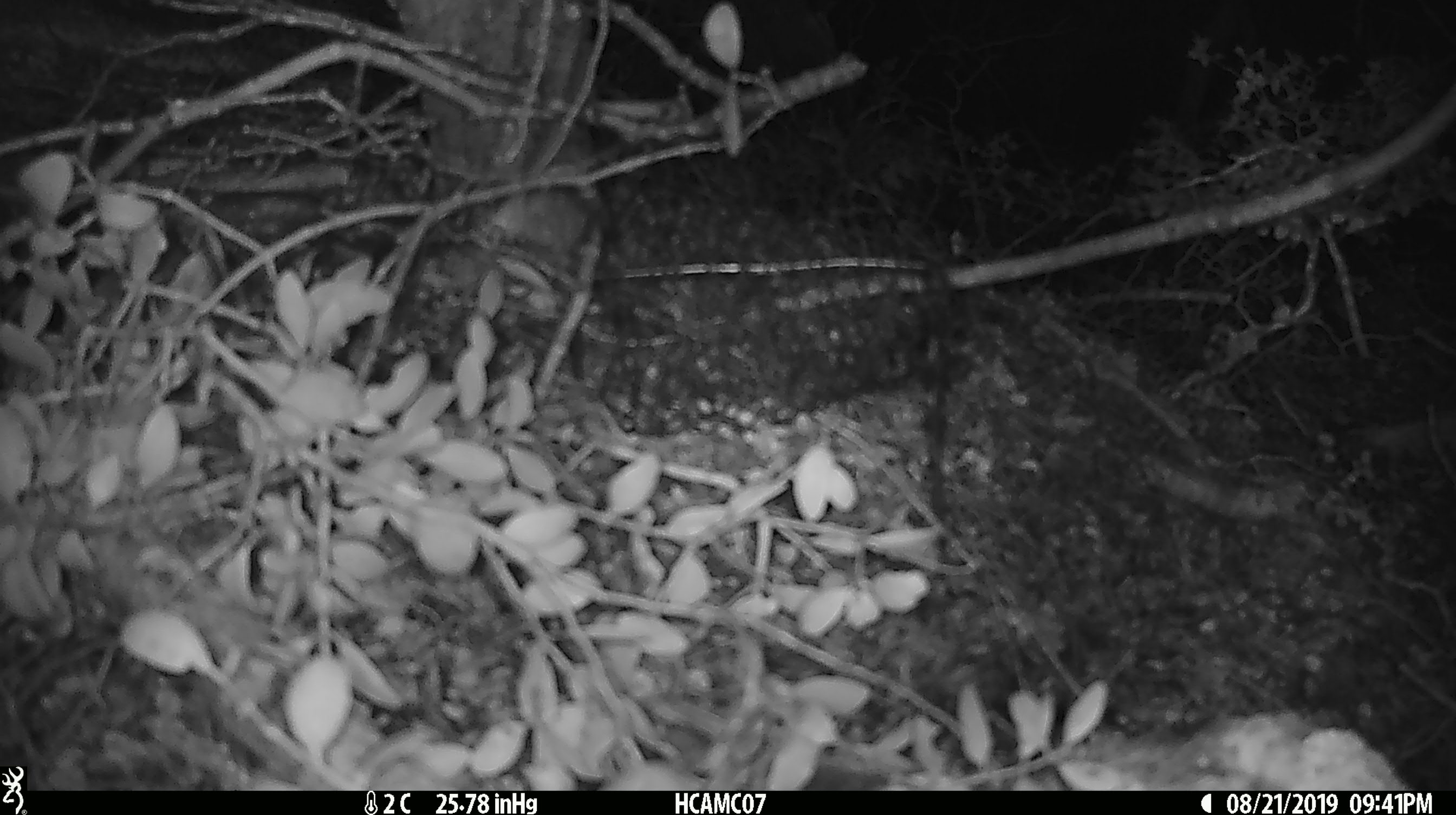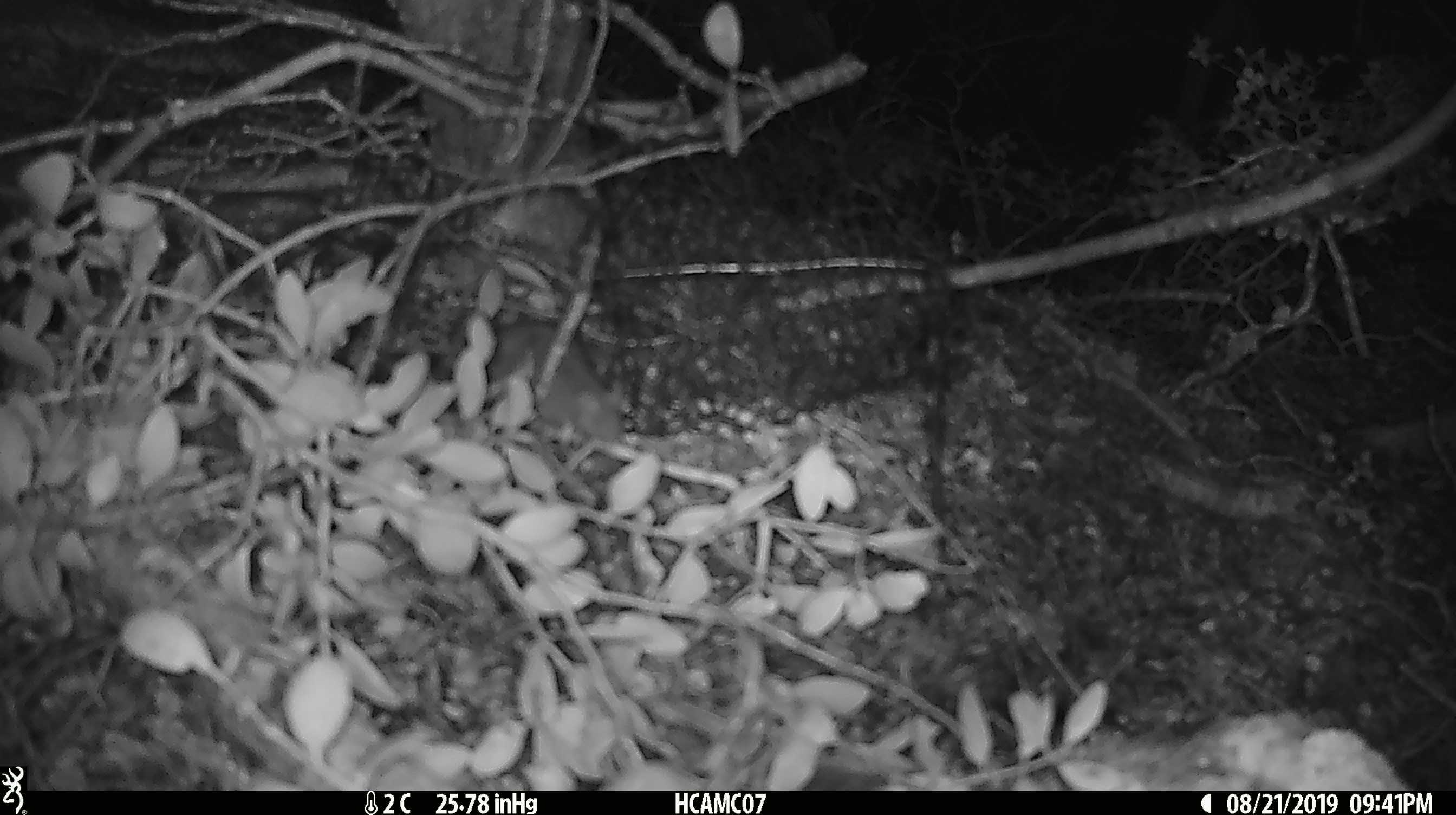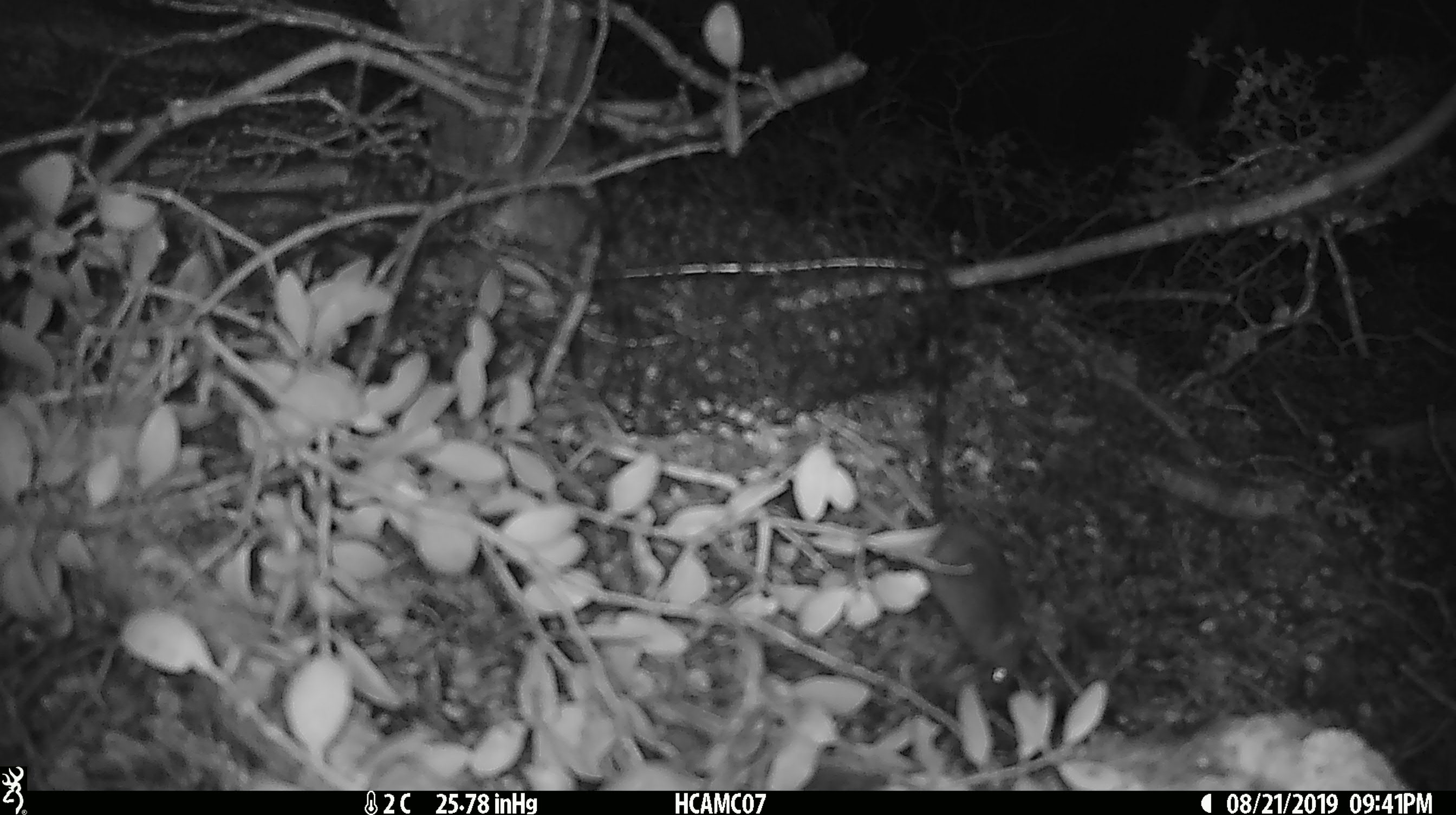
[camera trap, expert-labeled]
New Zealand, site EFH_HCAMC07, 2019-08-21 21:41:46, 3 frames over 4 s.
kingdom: Animalia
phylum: Chordata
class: Mammalia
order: Rodentia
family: Muridae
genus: Mus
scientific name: Mus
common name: mouse